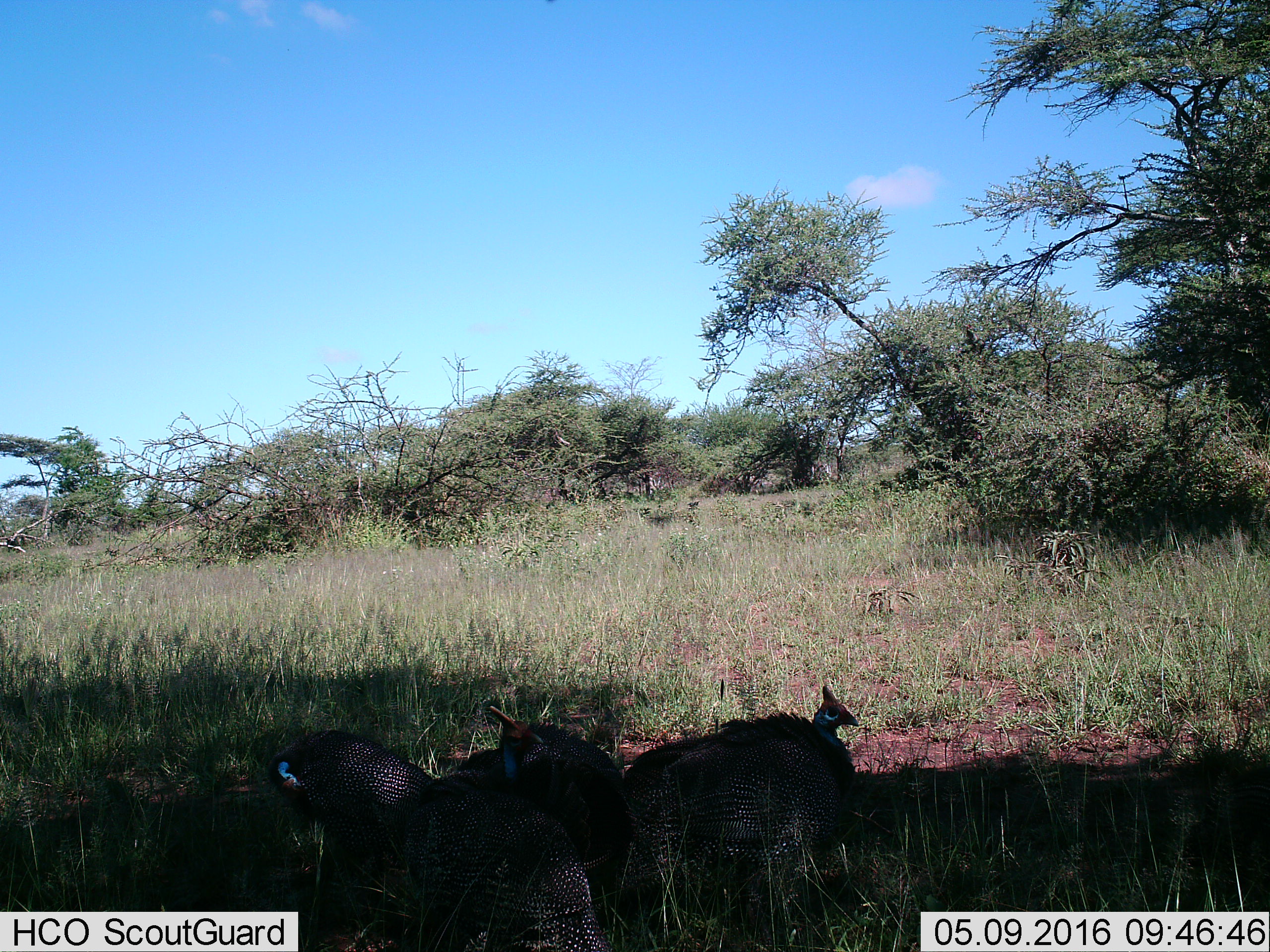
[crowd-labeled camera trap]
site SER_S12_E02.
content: unidentified animal